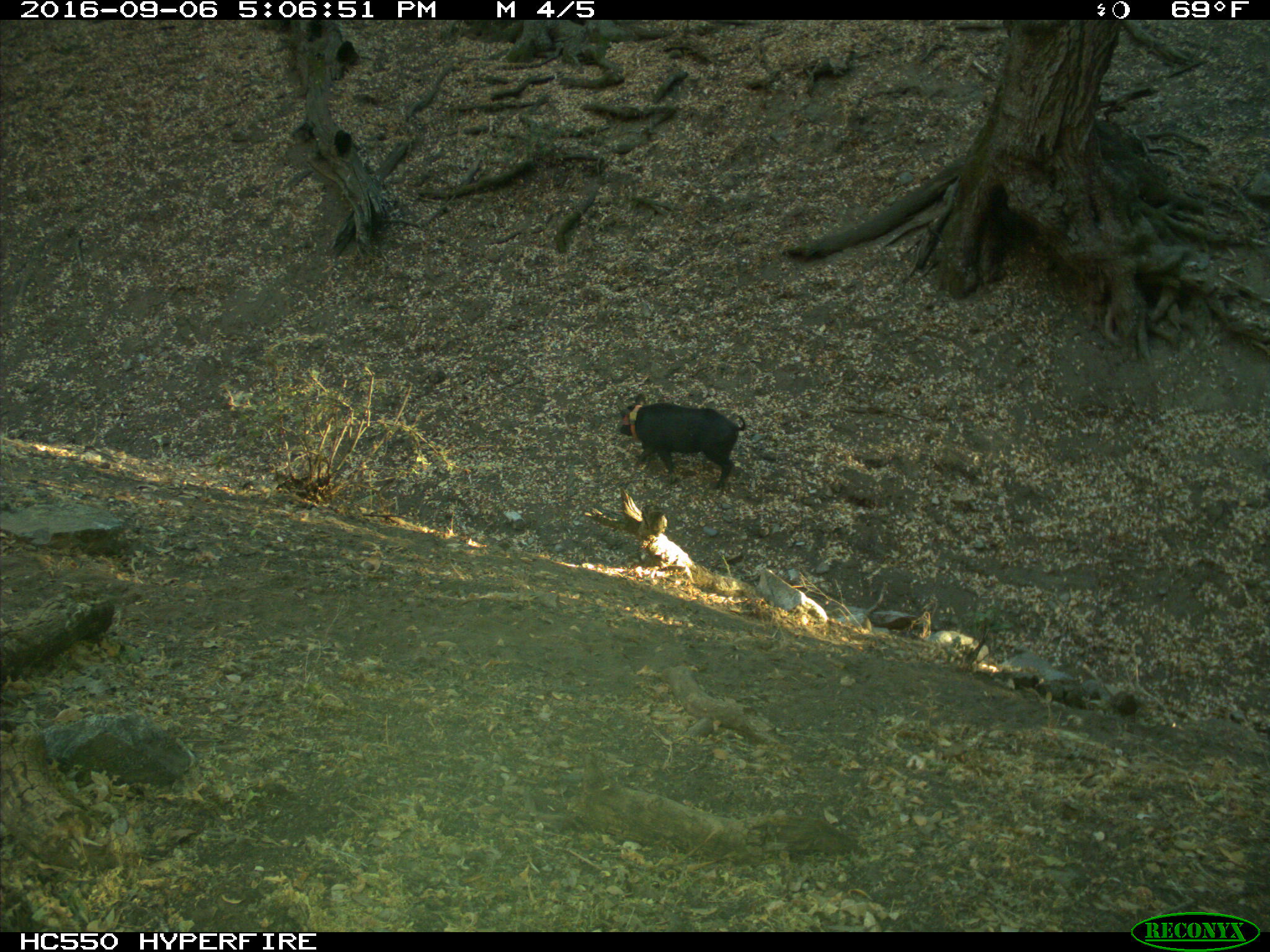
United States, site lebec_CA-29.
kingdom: Animalia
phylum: Chordata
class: Mammalia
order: Artiodactyla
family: Suidae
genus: Sus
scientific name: Sus scrofa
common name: wild boar